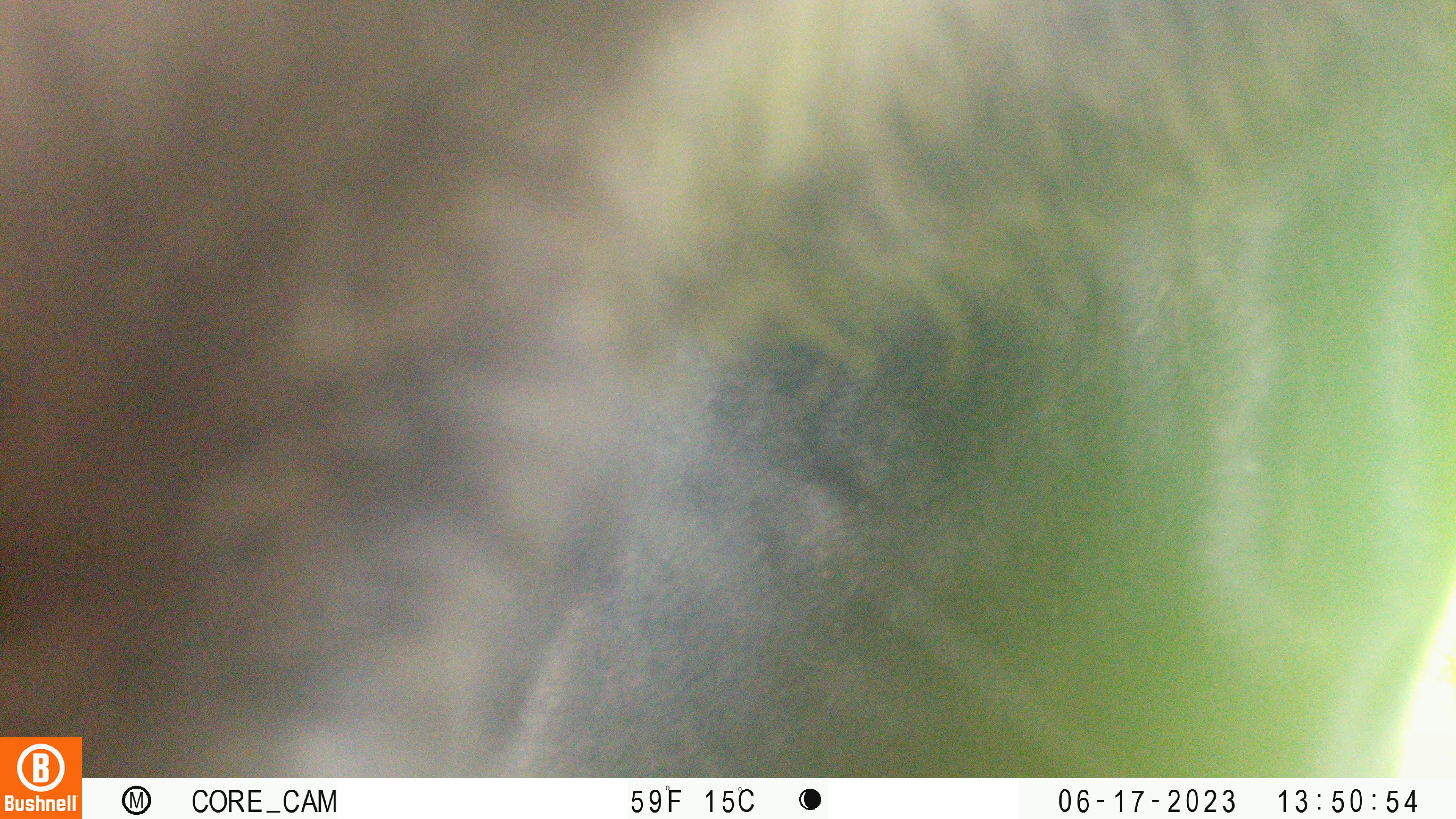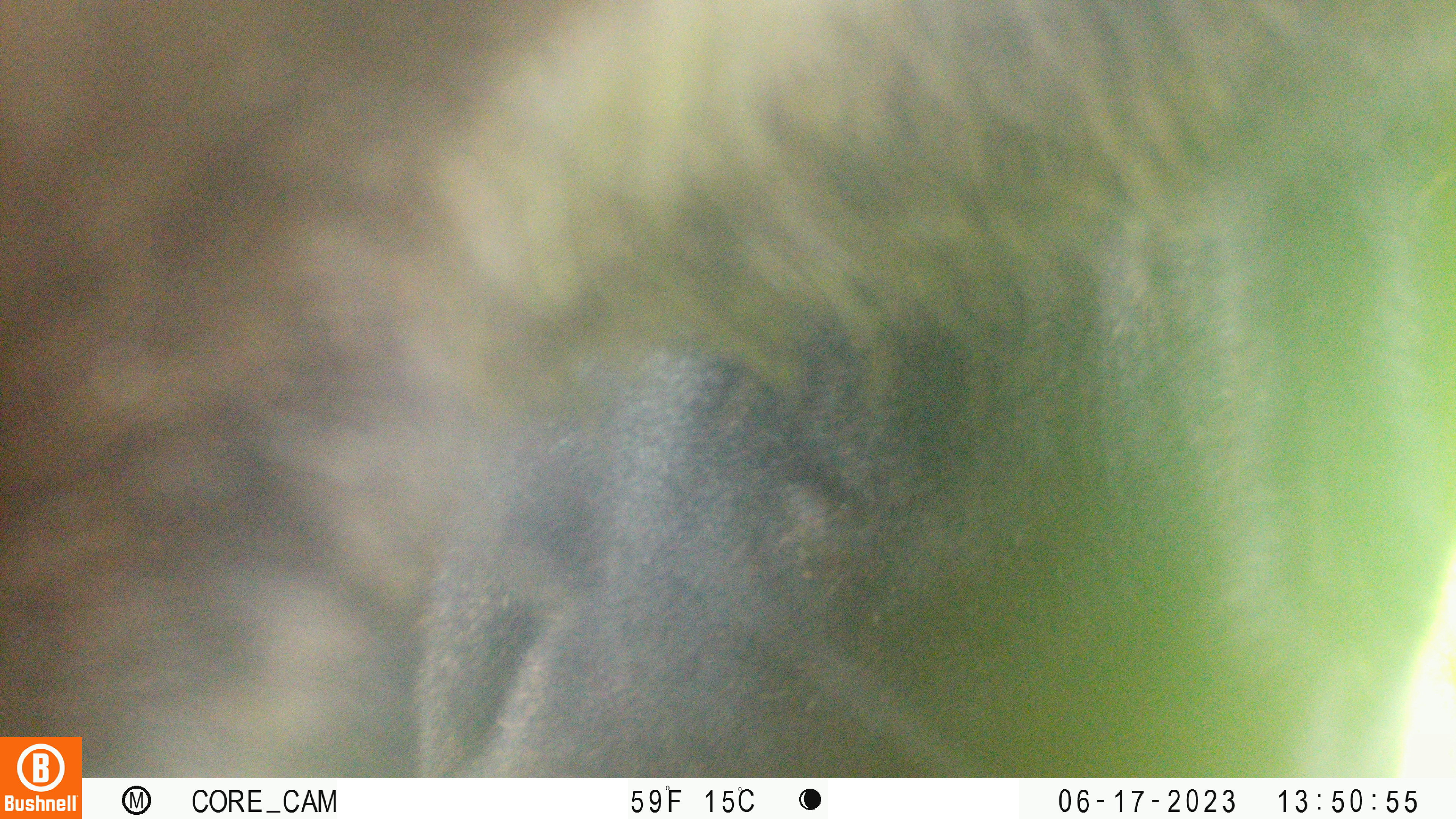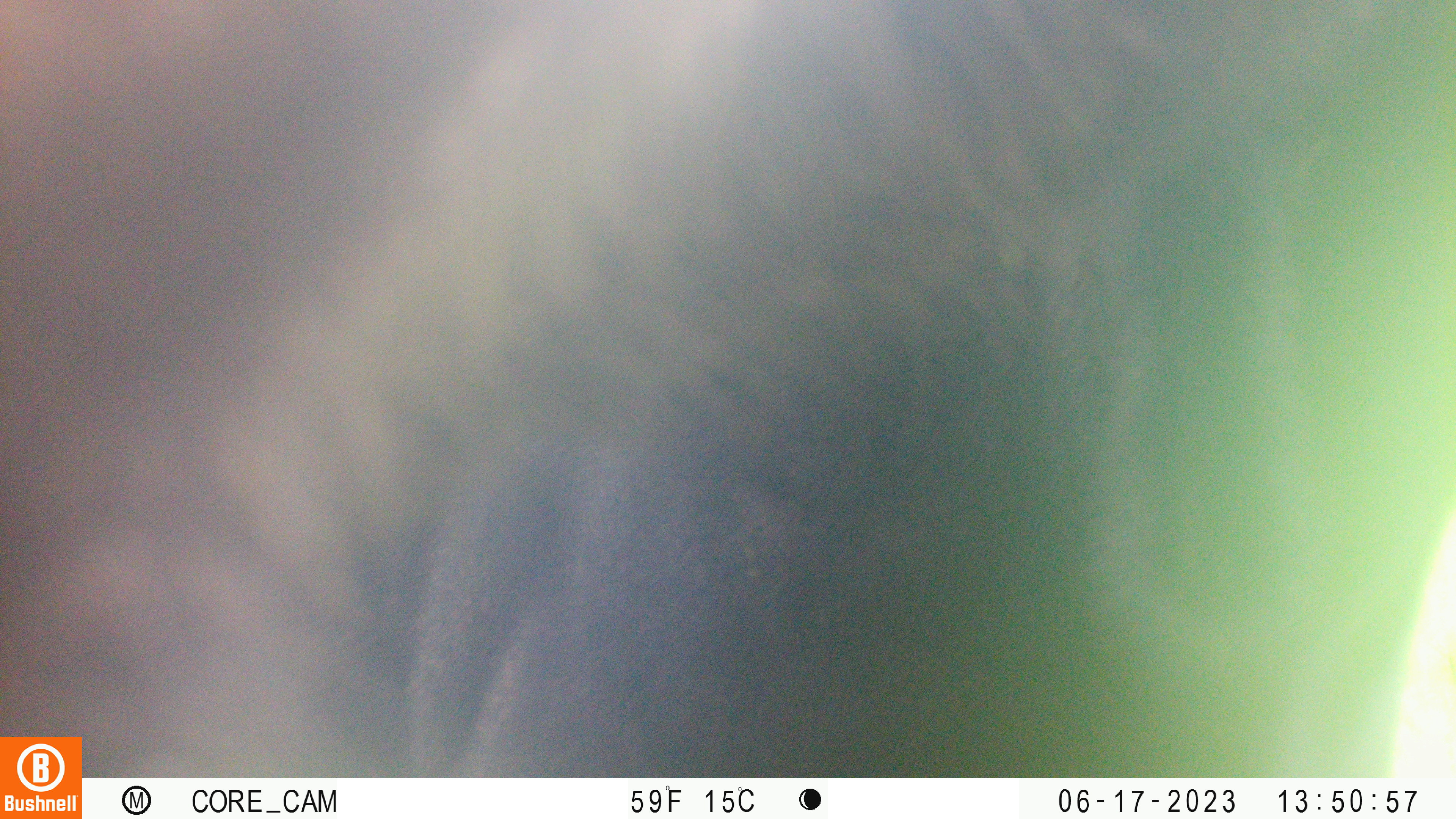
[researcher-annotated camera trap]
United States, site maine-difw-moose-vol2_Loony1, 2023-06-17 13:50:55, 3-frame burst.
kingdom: Animalia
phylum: Chordata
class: Mammalia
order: Artiodactyla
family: Cervidae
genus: Alces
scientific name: Alces alces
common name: moose